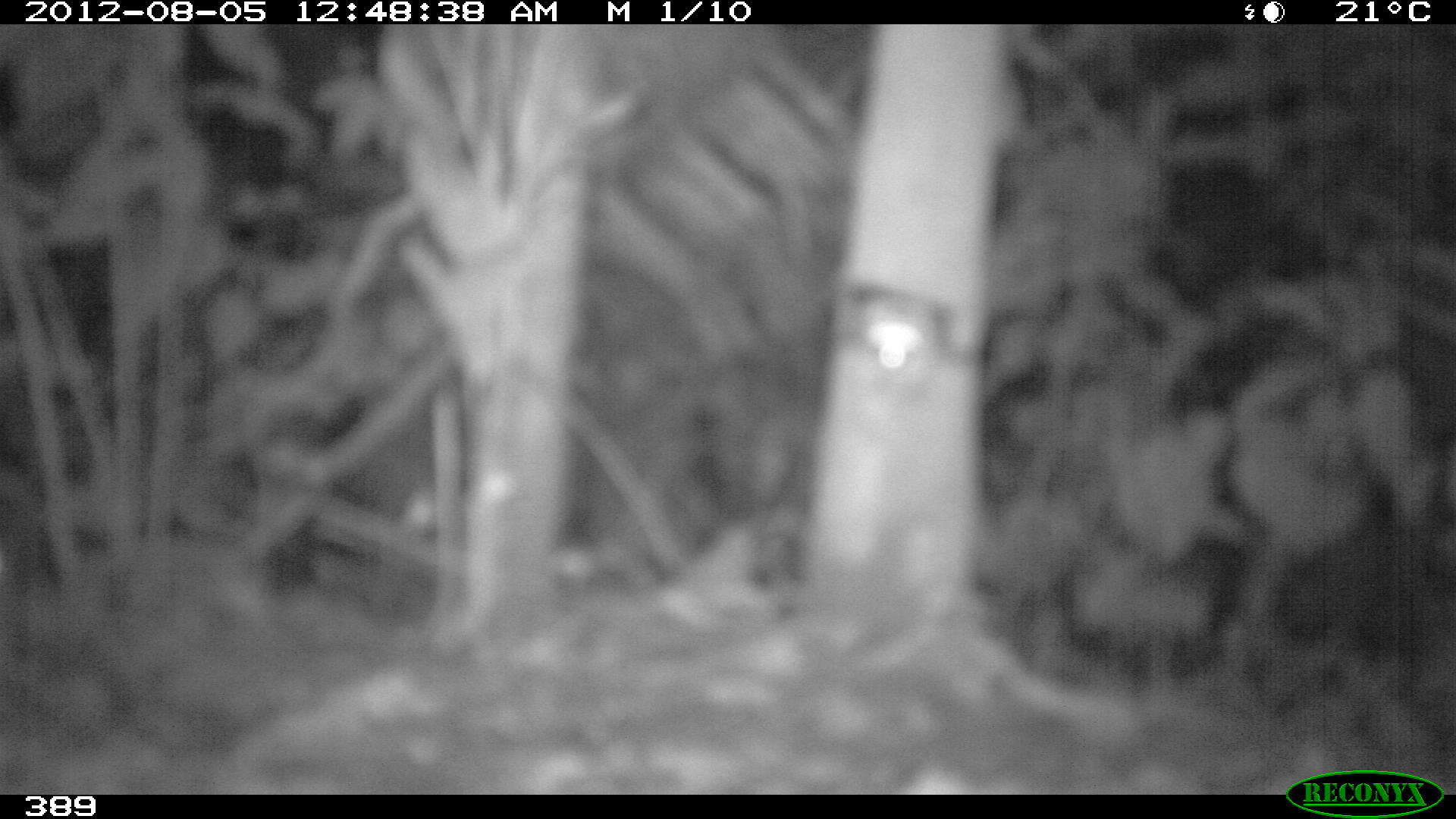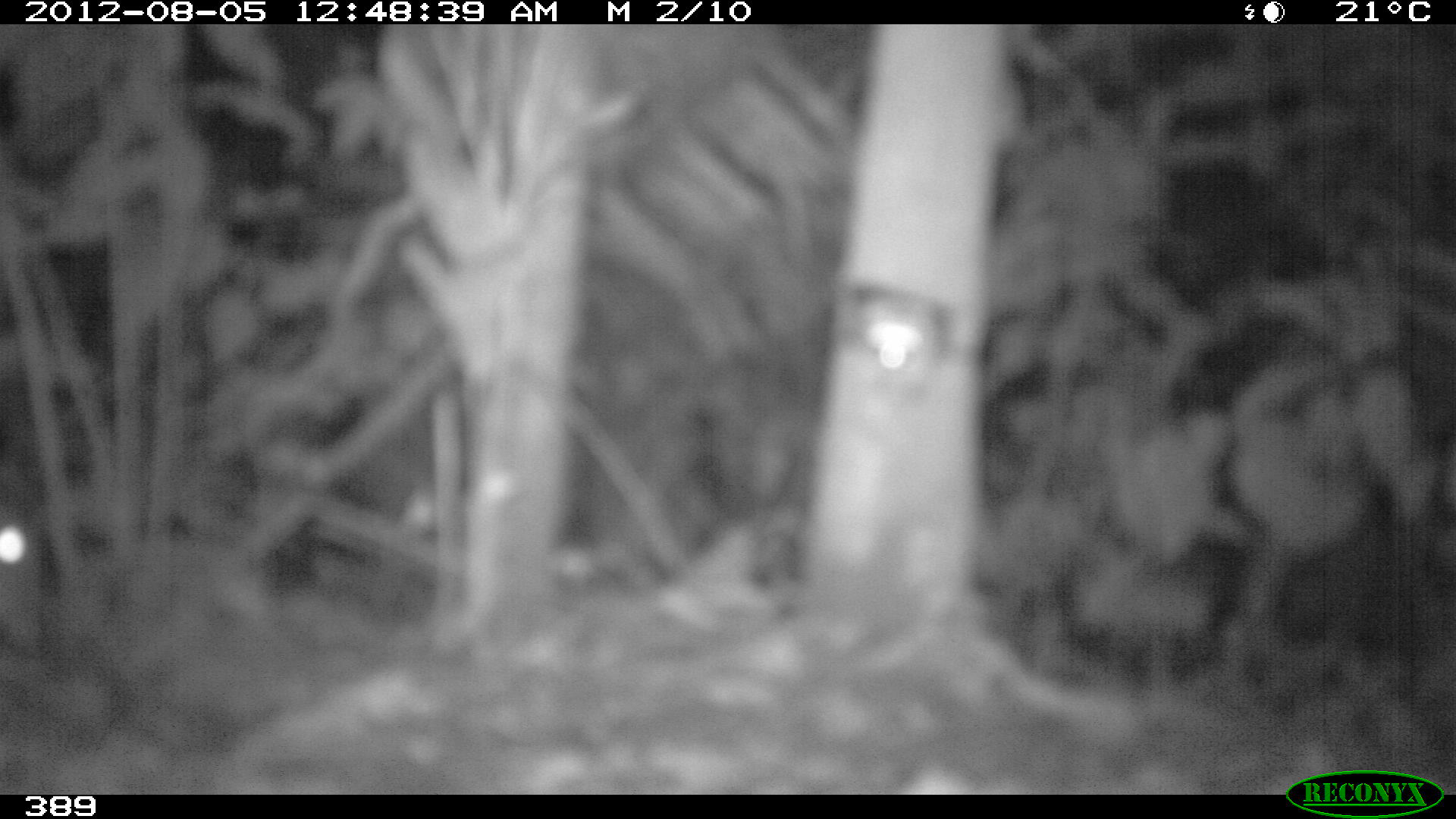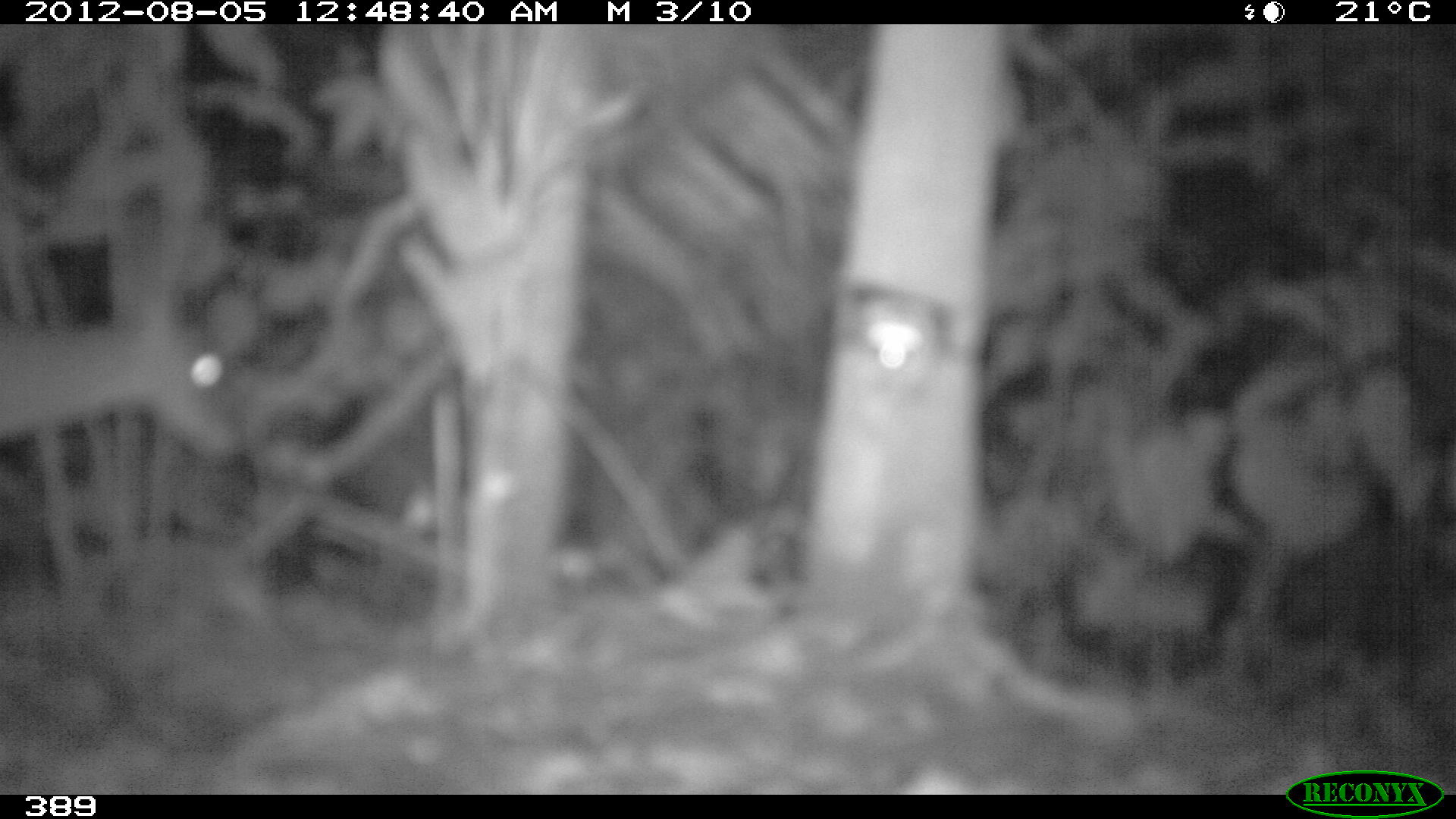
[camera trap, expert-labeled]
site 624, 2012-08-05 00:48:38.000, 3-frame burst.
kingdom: Animalia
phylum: Chordata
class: Mammalia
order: Artiodactyla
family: Cervidae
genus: Mazama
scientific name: Mazama americana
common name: red brocket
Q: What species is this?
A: Mazama americana (red brocket).